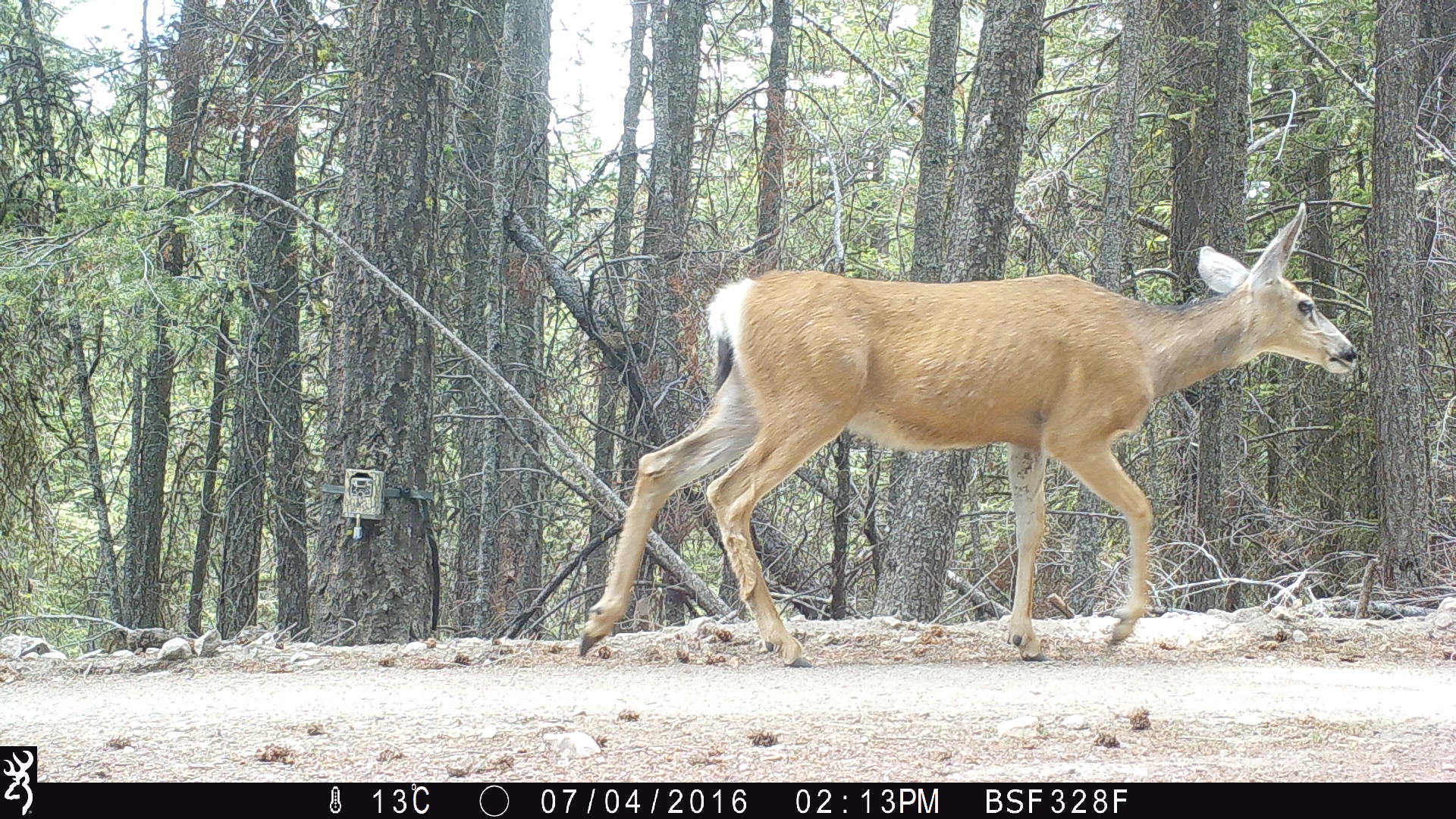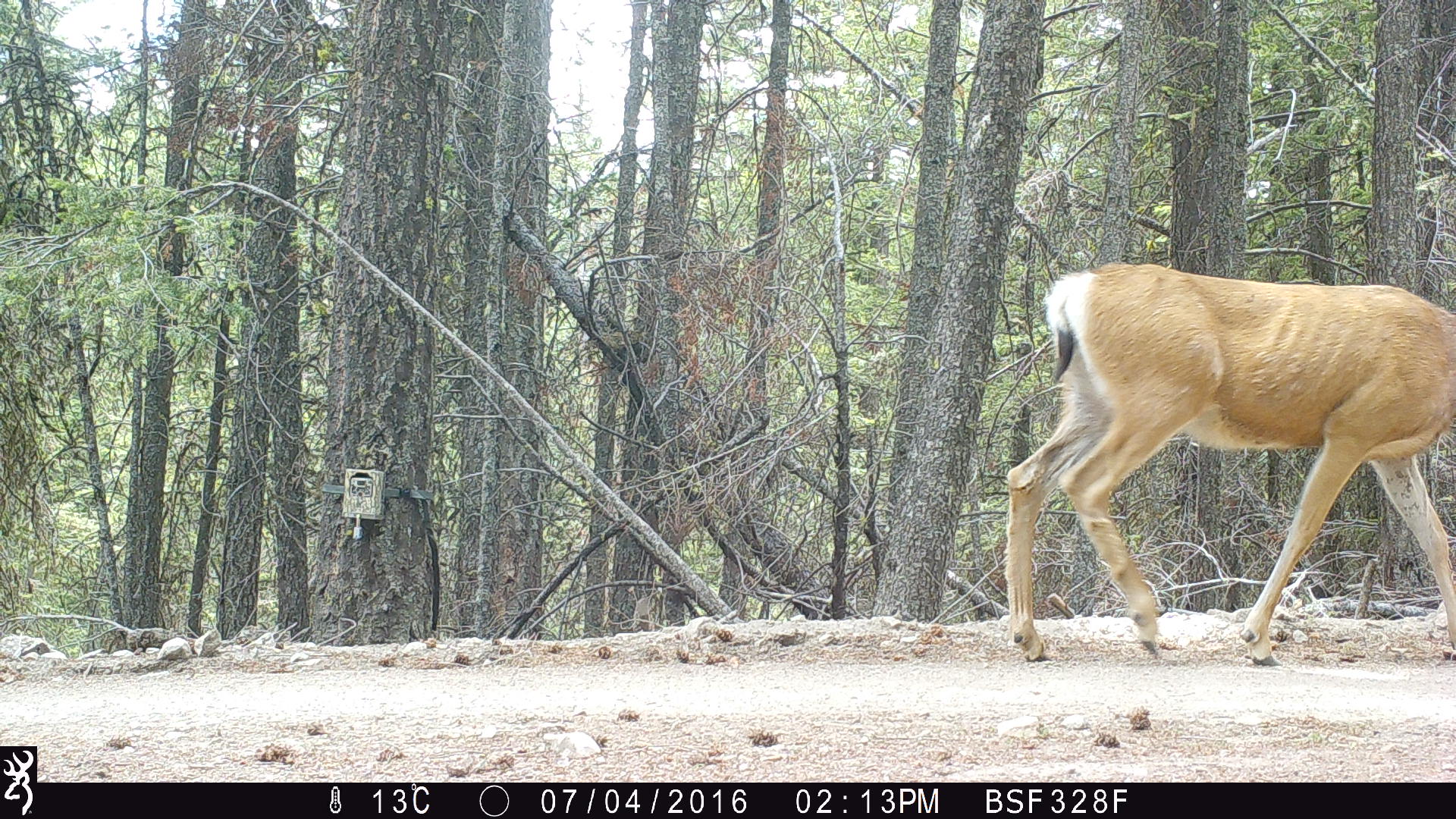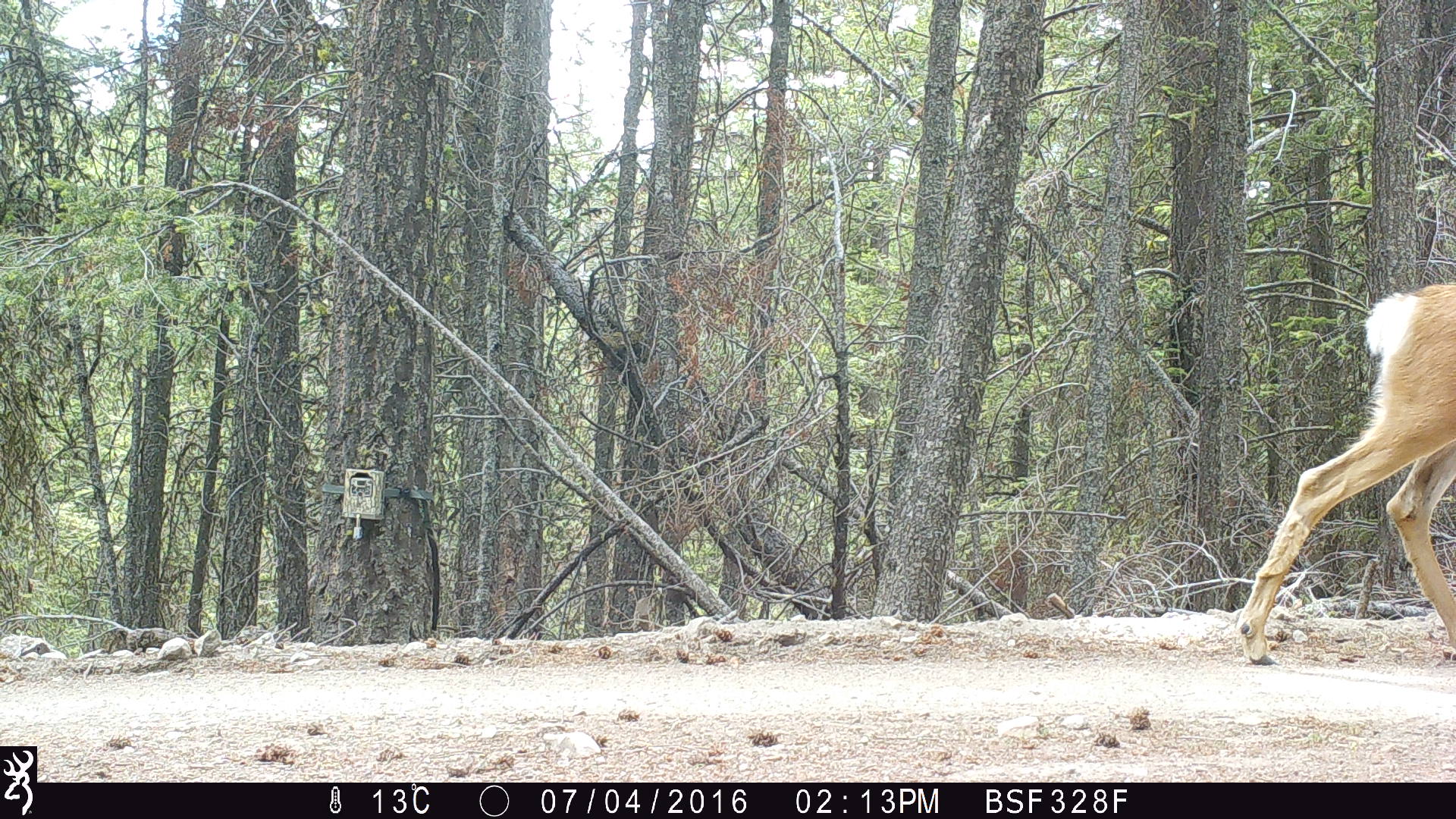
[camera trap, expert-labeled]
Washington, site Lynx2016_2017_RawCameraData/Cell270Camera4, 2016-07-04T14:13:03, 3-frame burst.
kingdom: Animalia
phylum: Chordata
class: Mammalia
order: Artiodactyla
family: Cervidae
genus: Odocoileus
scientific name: Odocoileus hemionus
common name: mule deer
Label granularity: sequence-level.